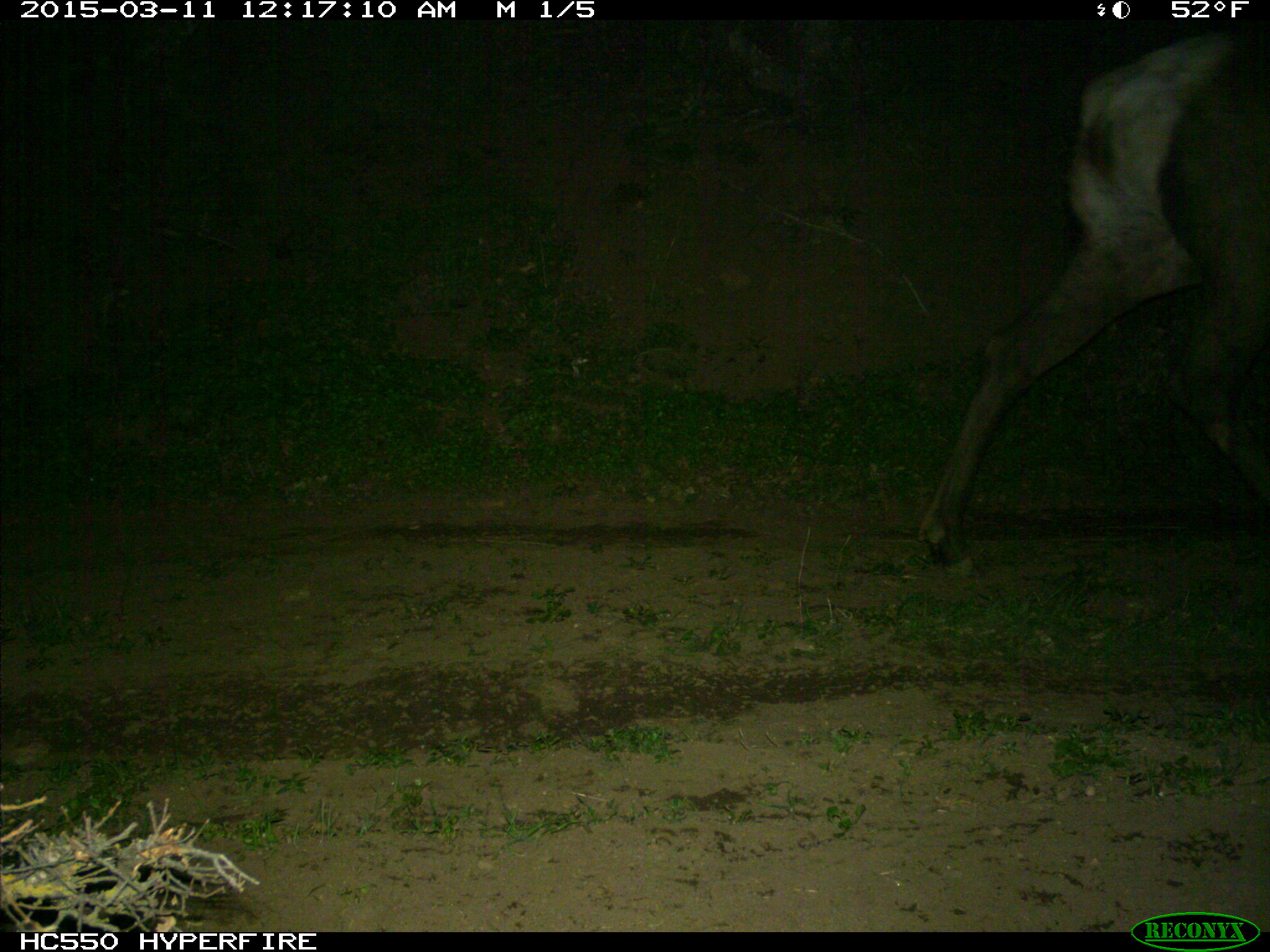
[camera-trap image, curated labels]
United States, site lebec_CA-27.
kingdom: Animalia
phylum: Chordata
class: Mammalia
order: Artiodactyla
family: Cervidae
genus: Cervus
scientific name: Cervus canadensis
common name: elk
Cervus canadensis (elk).